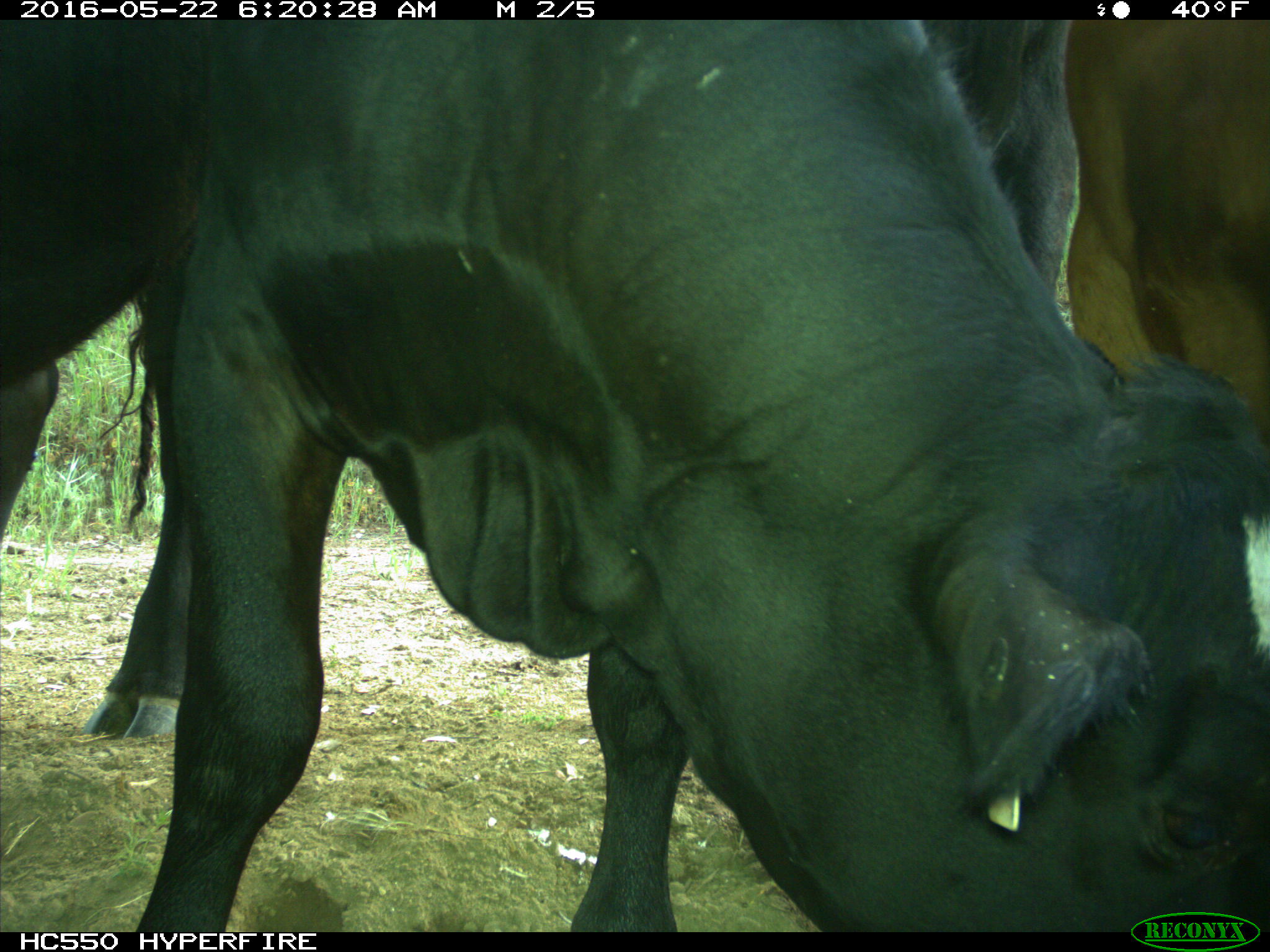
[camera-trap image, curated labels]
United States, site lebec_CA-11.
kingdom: Animalia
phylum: Chordata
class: Mammalia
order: Artiodactyla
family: Bovidae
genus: Bos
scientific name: Bos taurus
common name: domestic cow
Bos taurus (domestic cow).